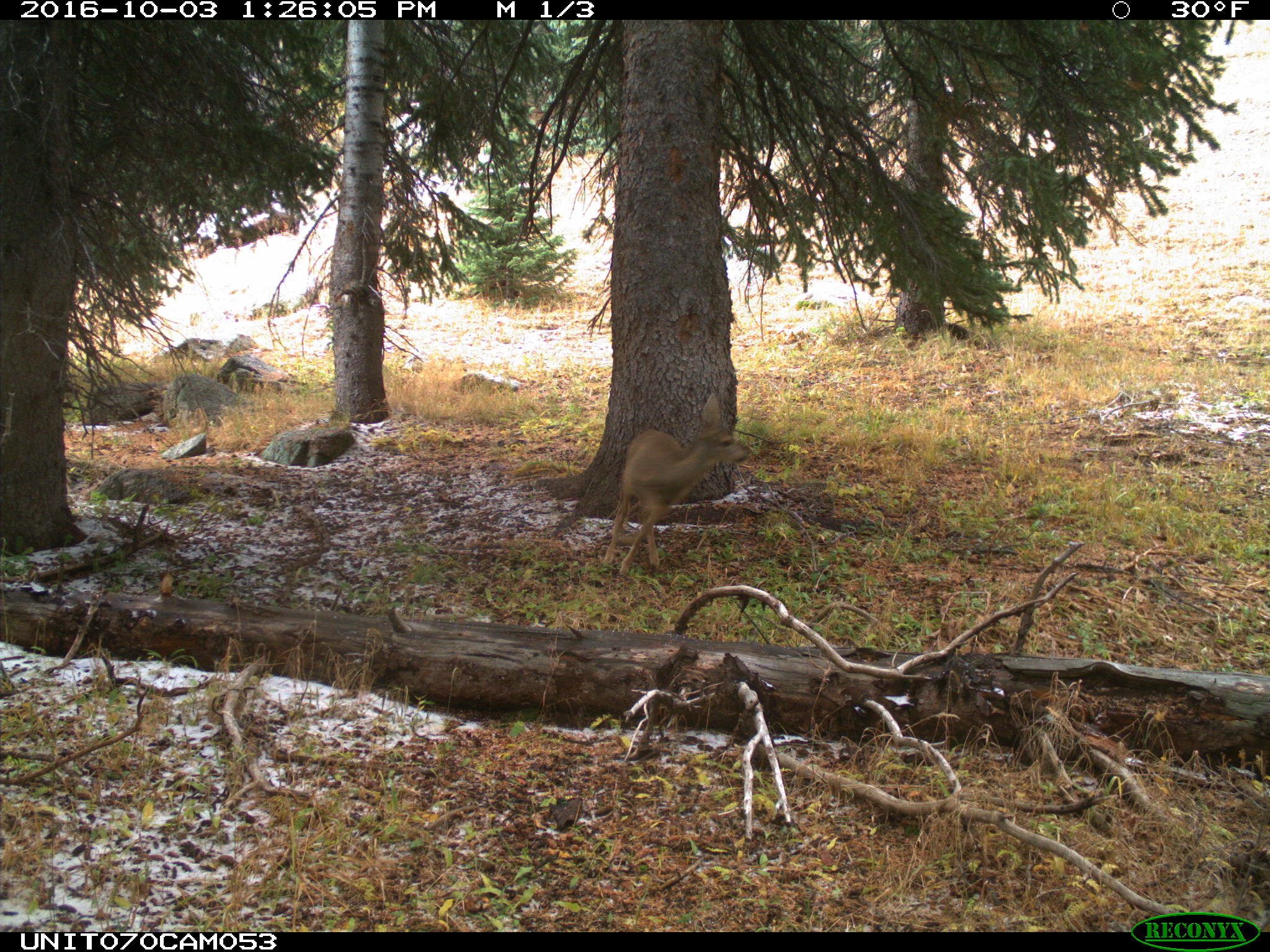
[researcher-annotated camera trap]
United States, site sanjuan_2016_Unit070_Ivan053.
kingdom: Animalia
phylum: Chordata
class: Mammalia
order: Artiodactyla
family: Cervidae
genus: Odocoileus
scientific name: Odocoileus hemionus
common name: mule deer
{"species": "Odocoileus hemionus (mule deer)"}